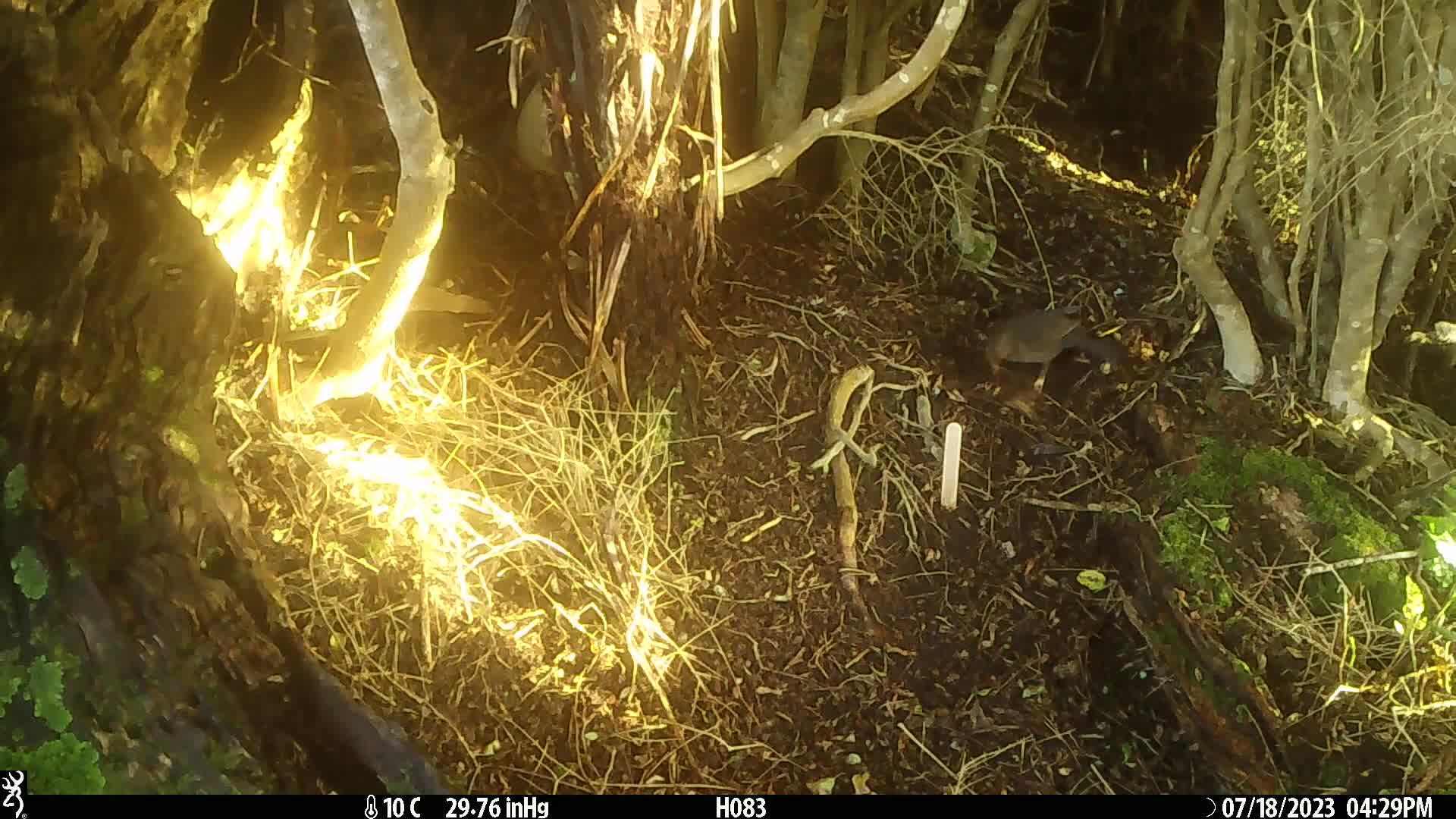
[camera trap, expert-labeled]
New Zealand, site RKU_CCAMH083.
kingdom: Animalia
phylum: Chordata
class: Aves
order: Passeriformes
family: Turdidae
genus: Turdus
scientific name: Turdus merula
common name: eurasian blackbird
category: blackbird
Blackbird (eurasian blackbird) (Turdus merula).